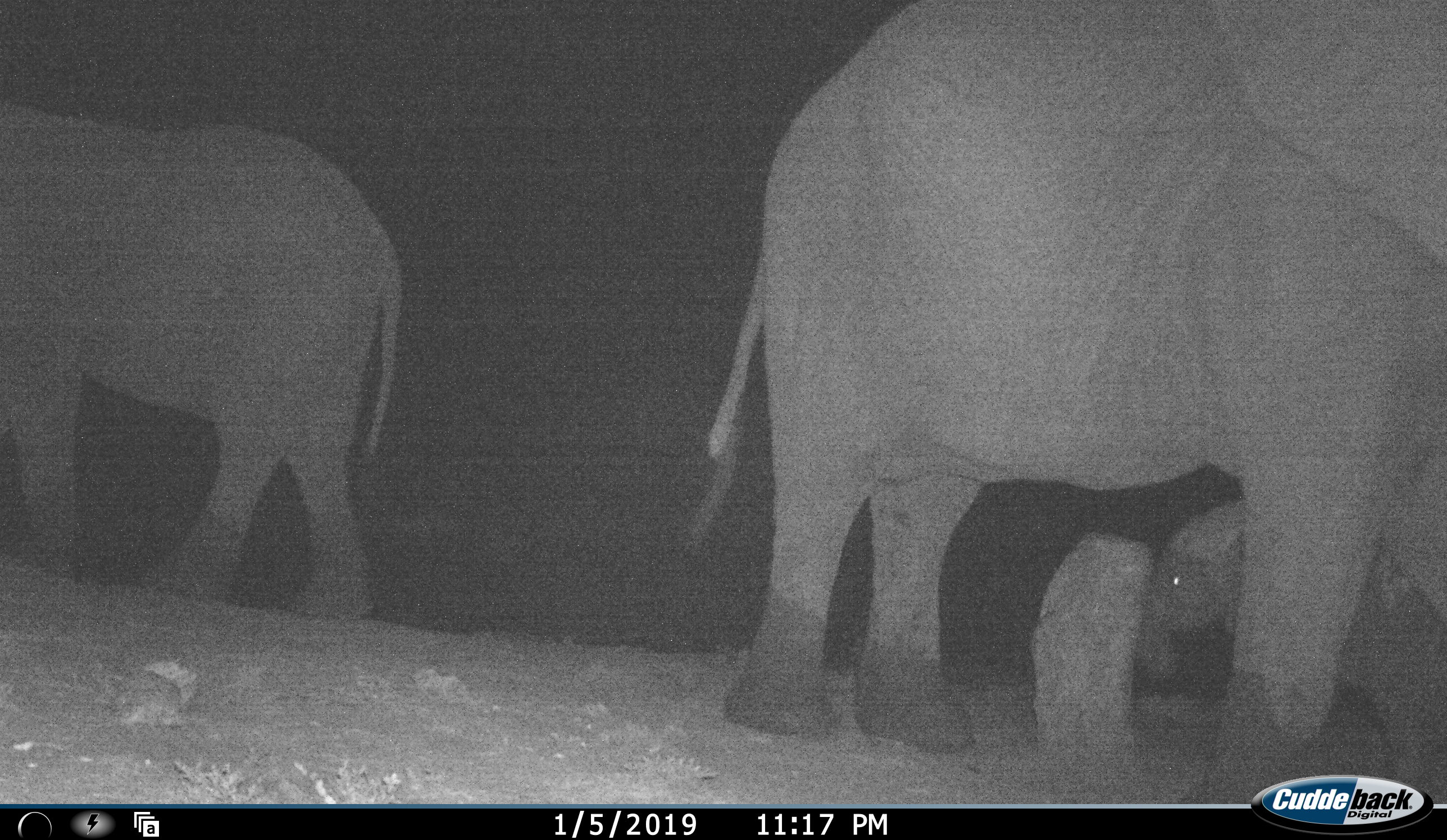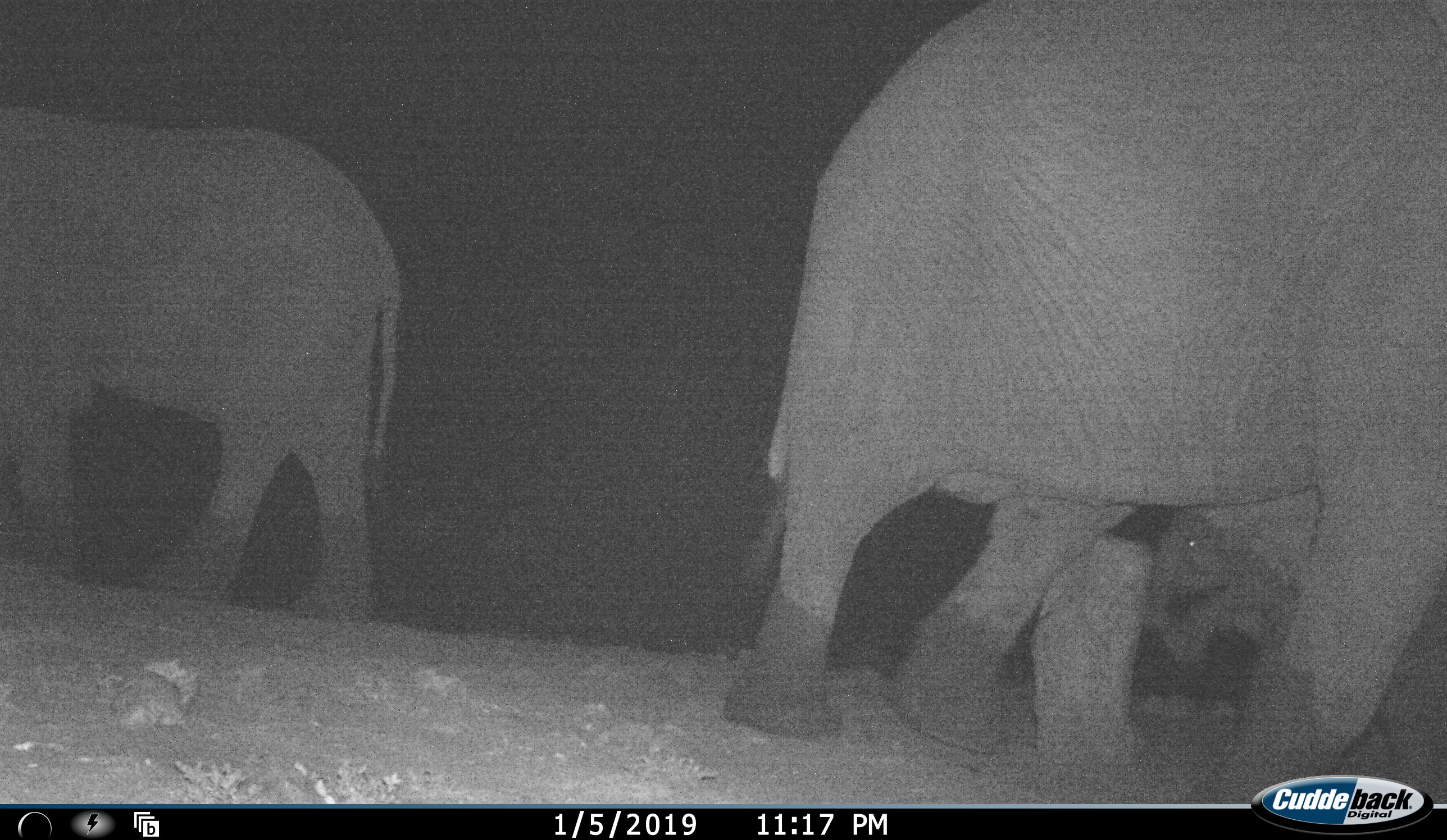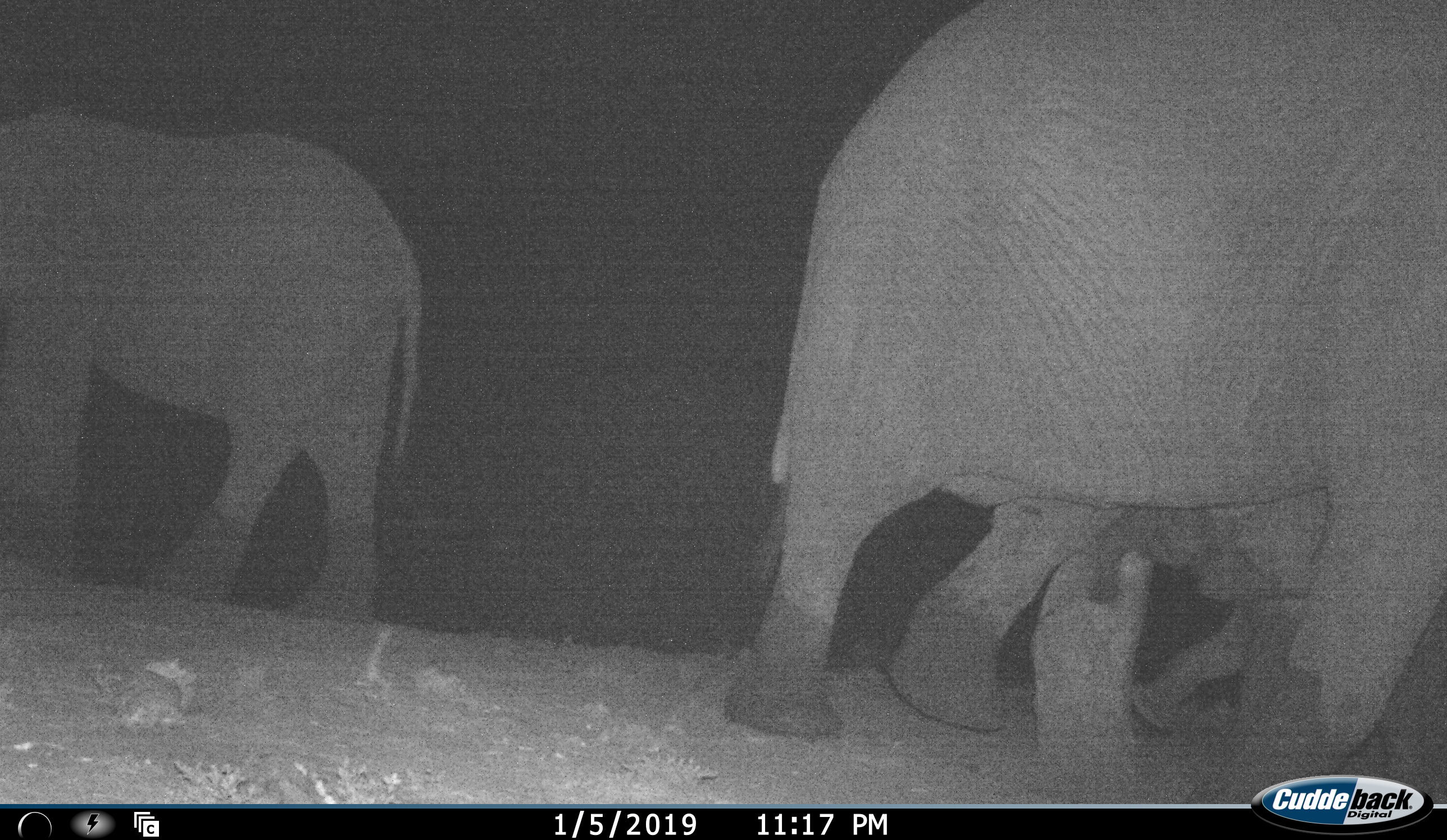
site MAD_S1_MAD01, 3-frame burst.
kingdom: Animalia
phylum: Chordata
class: Mammalia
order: Proboscidea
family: Elephantidae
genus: Loxodonta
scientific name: Loxodonta africana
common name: african bush elephant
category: elephant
Elephant (african bush elephant) (Loxodonta africana), count 3. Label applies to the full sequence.